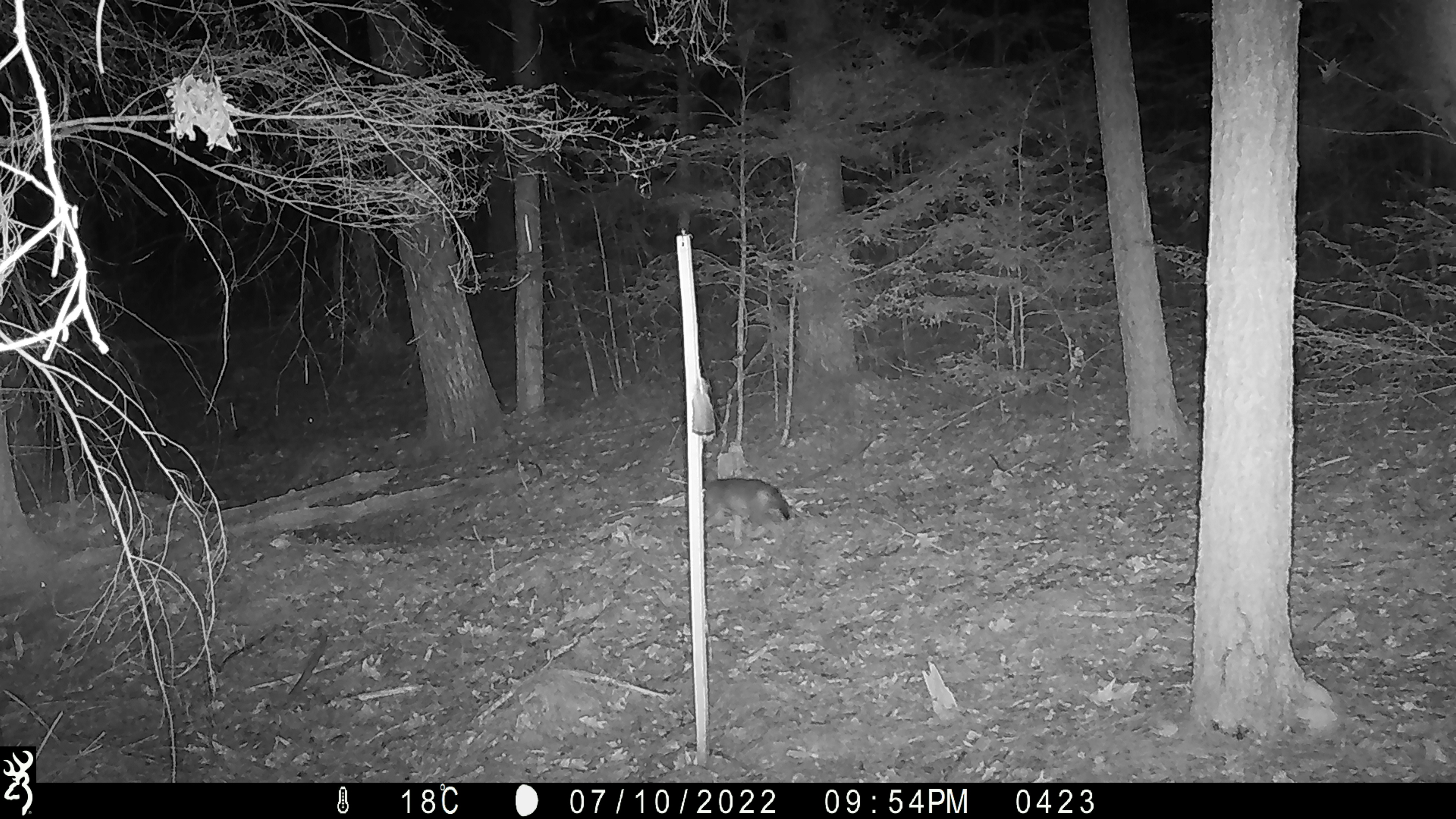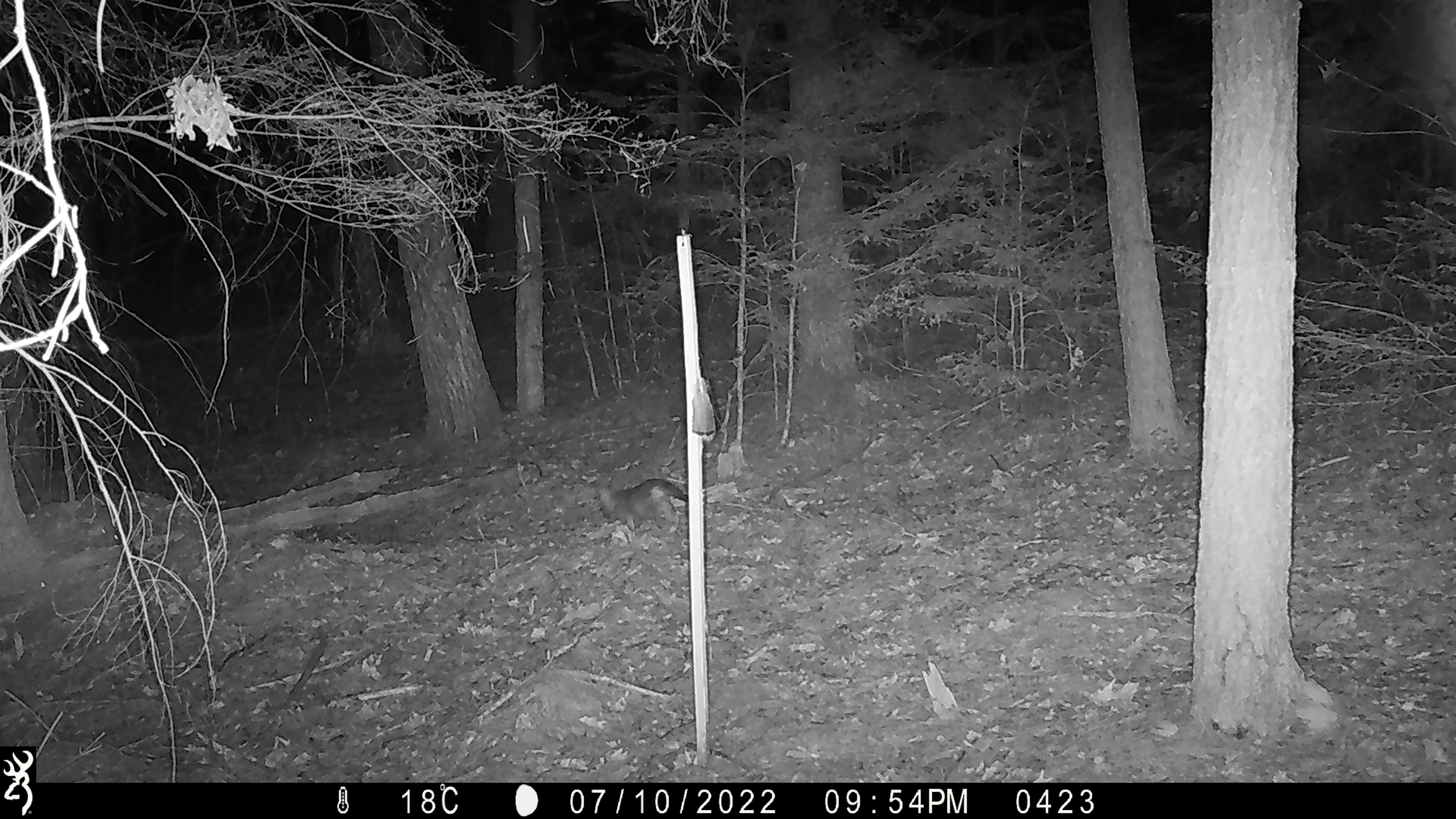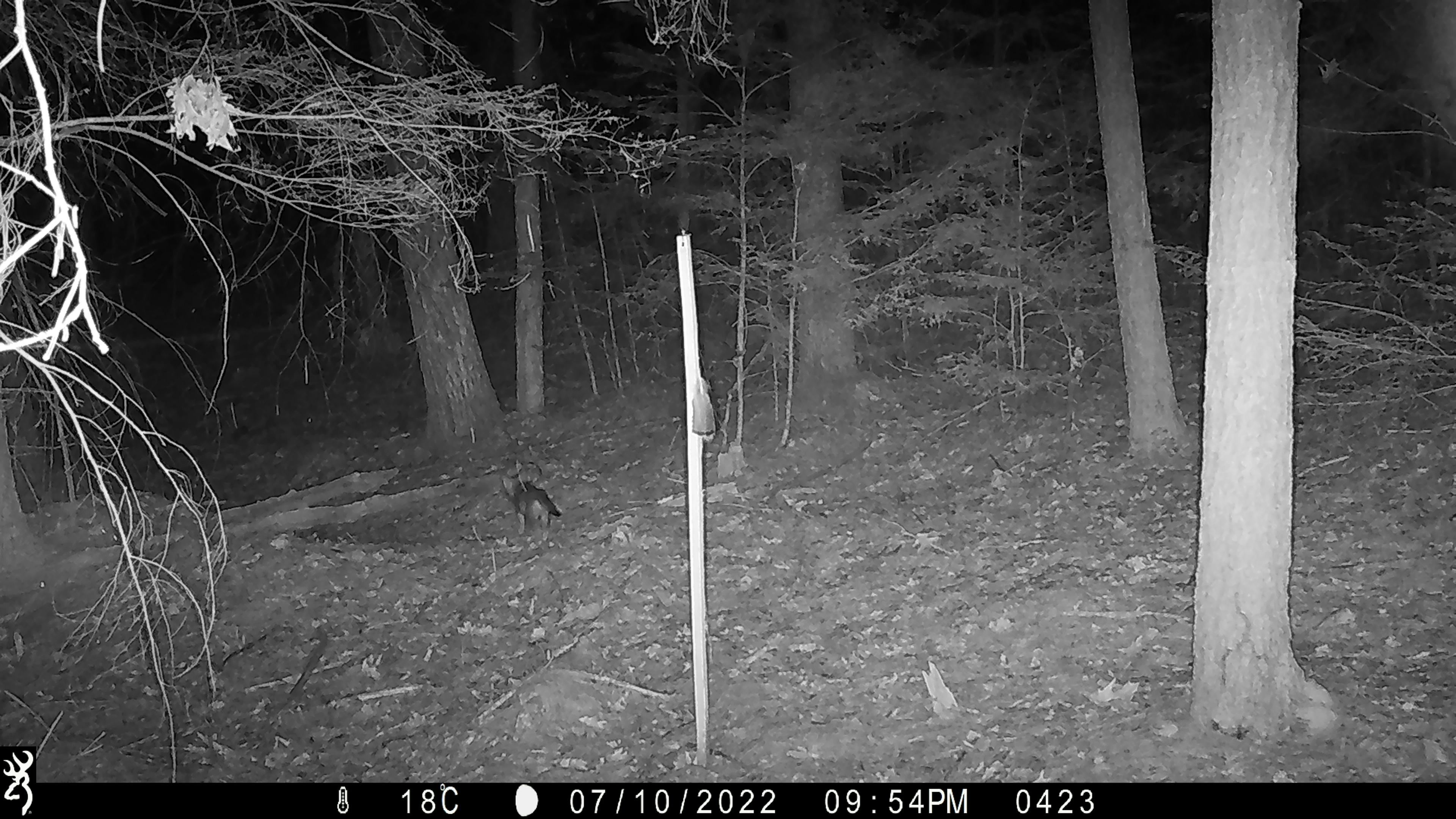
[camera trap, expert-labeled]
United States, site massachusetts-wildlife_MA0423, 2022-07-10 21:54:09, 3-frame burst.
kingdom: Animalia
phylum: Chordata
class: Mammalia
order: Carnivora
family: Canidae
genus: Canis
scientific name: Canis latrans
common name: coyote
Coyote (Canis latrans).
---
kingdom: Animalia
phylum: Chordata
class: Mammalia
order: Carnivora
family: Canidae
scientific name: Canidae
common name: canid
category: canid sp.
Canid sp. (canid) (Canidae).